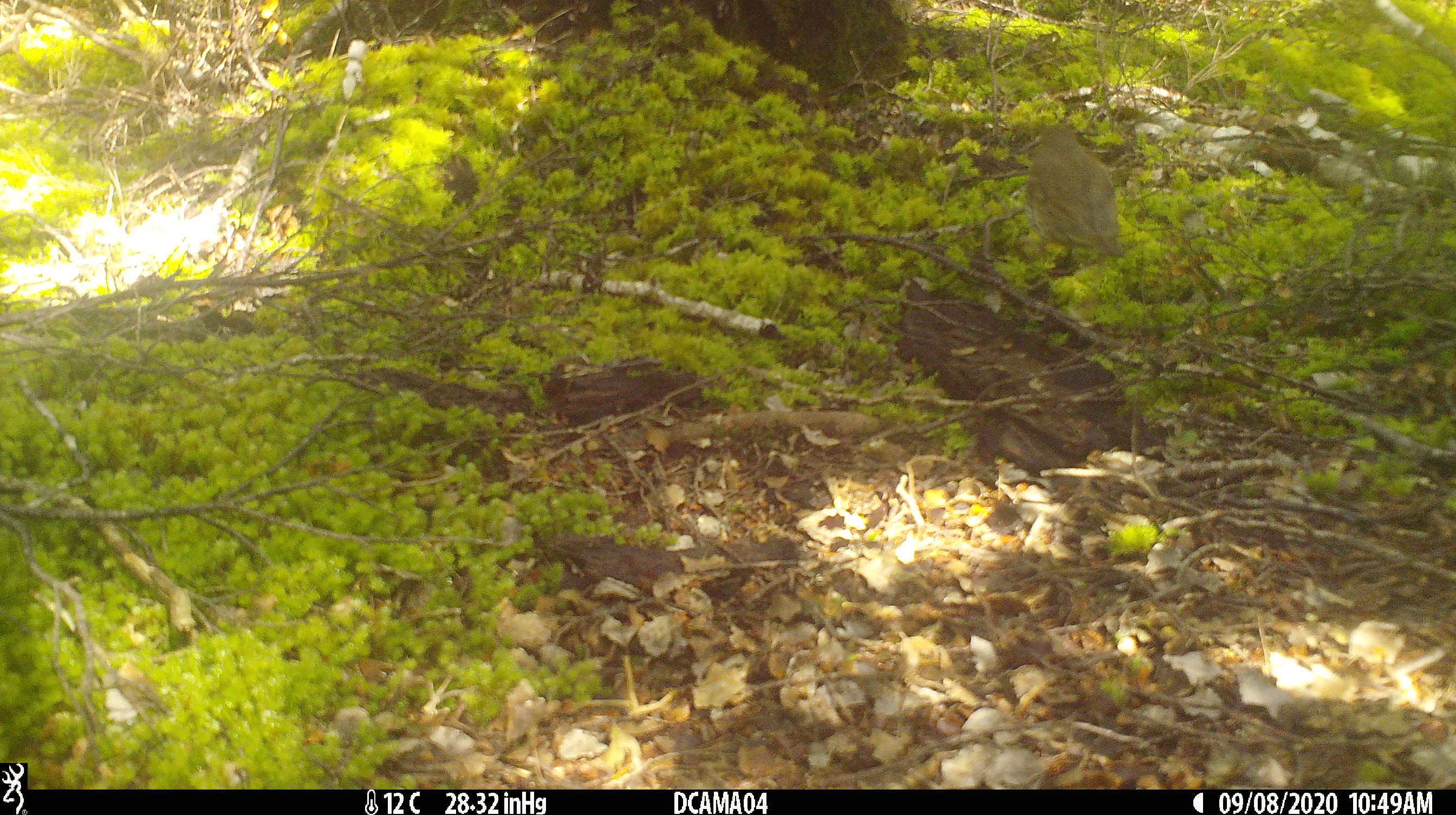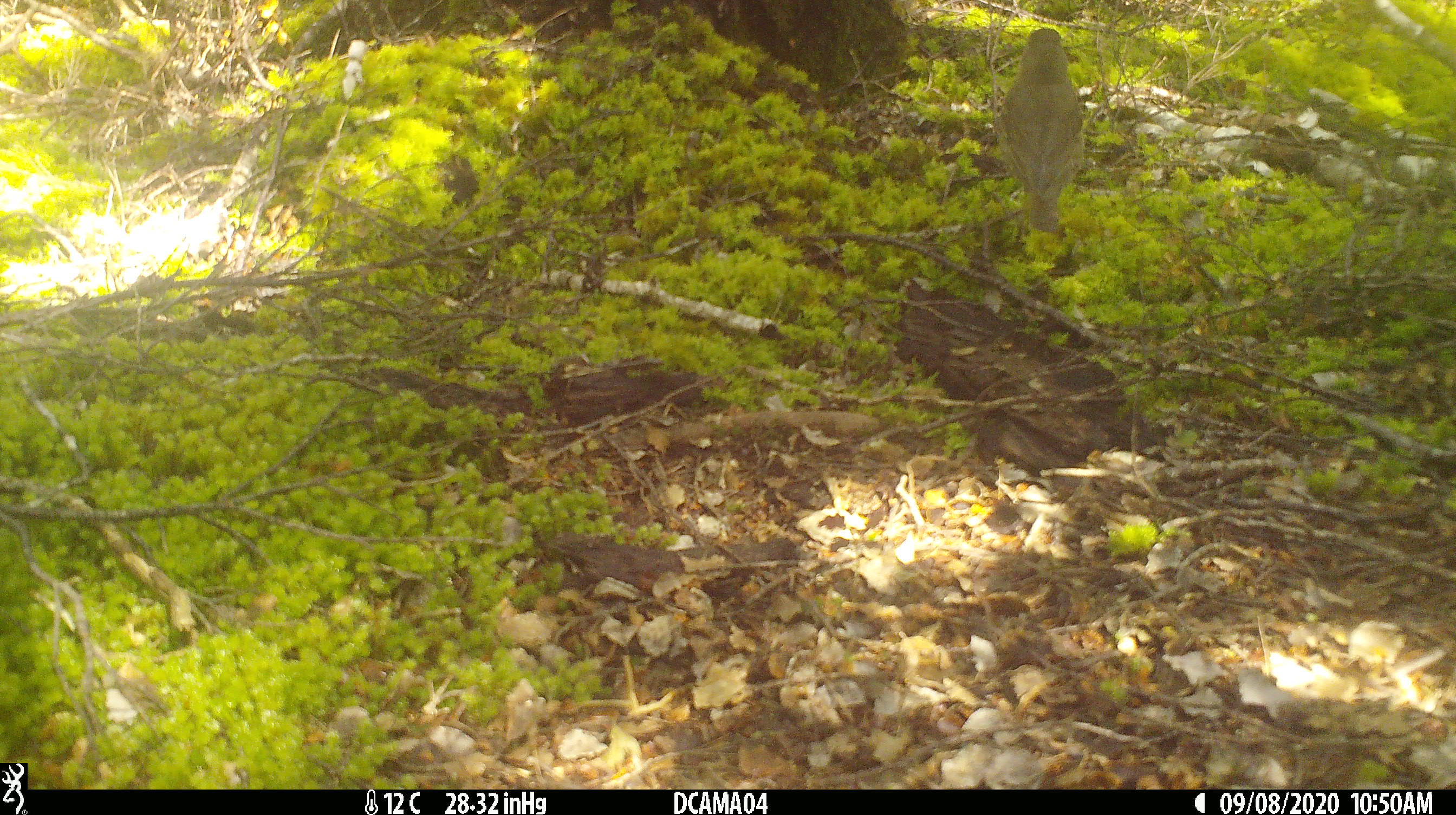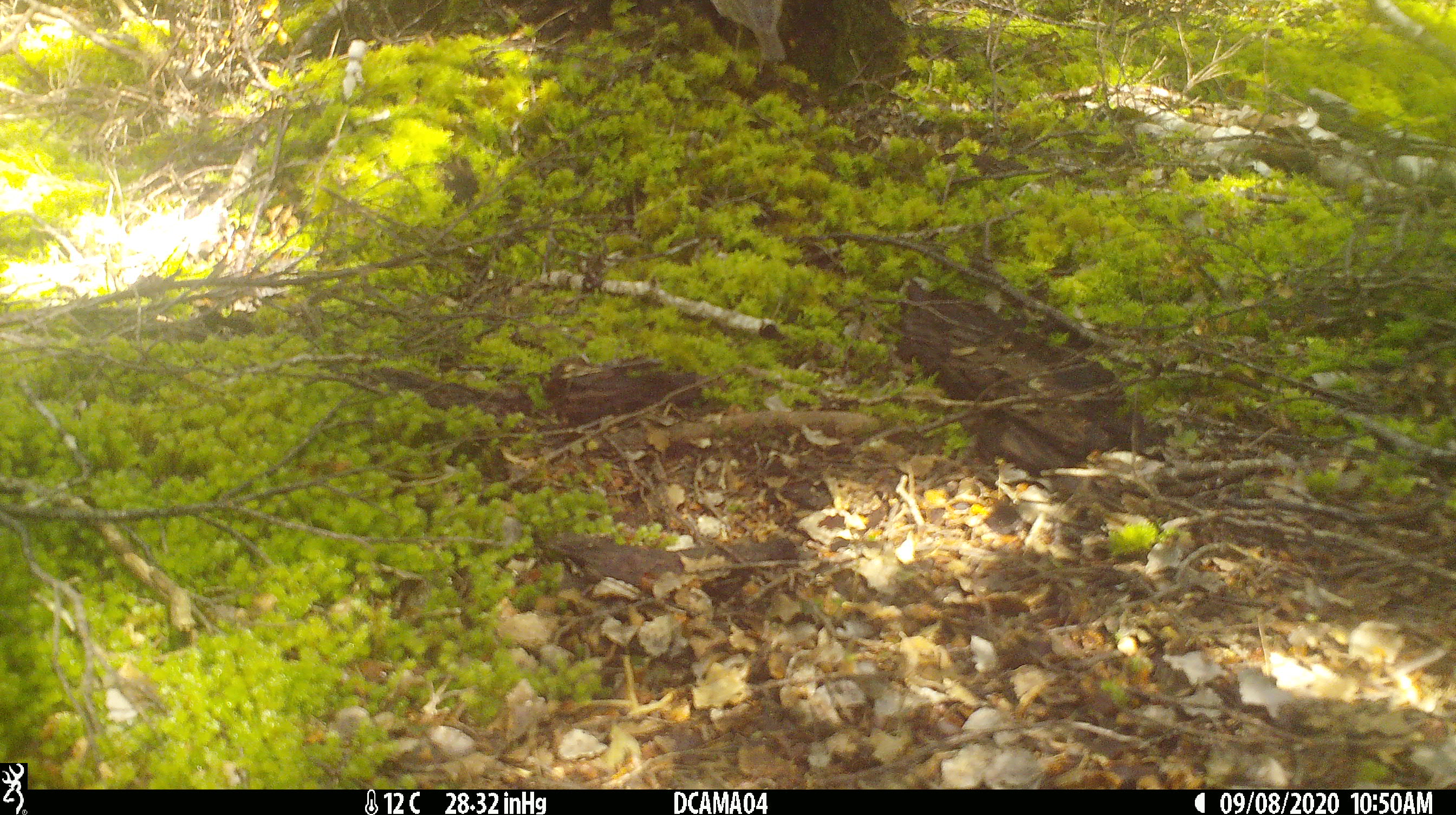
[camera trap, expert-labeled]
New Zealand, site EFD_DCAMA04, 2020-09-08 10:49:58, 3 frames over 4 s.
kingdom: Animalia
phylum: Chordata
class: Aves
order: Passeriformes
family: Turdidae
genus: Turdus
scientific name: Turdus philomelos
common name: song thrush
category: thrush